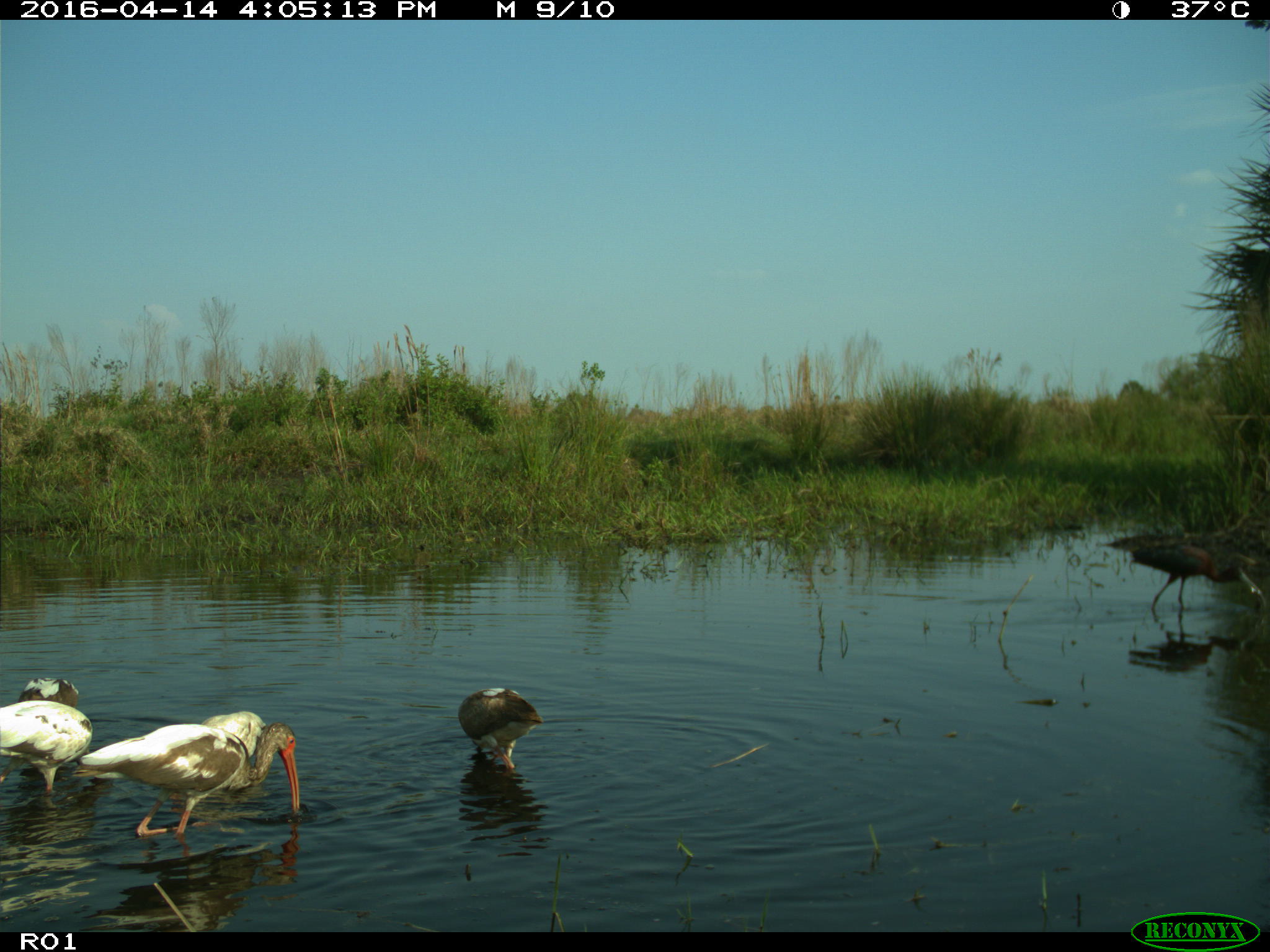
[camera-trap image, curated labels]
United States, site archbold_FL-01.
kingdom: Animalia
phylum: Chordata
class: Aves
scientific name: Aves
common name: birds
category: unidentified bird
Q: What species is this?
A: Unidentified bird (birds) (Aves).